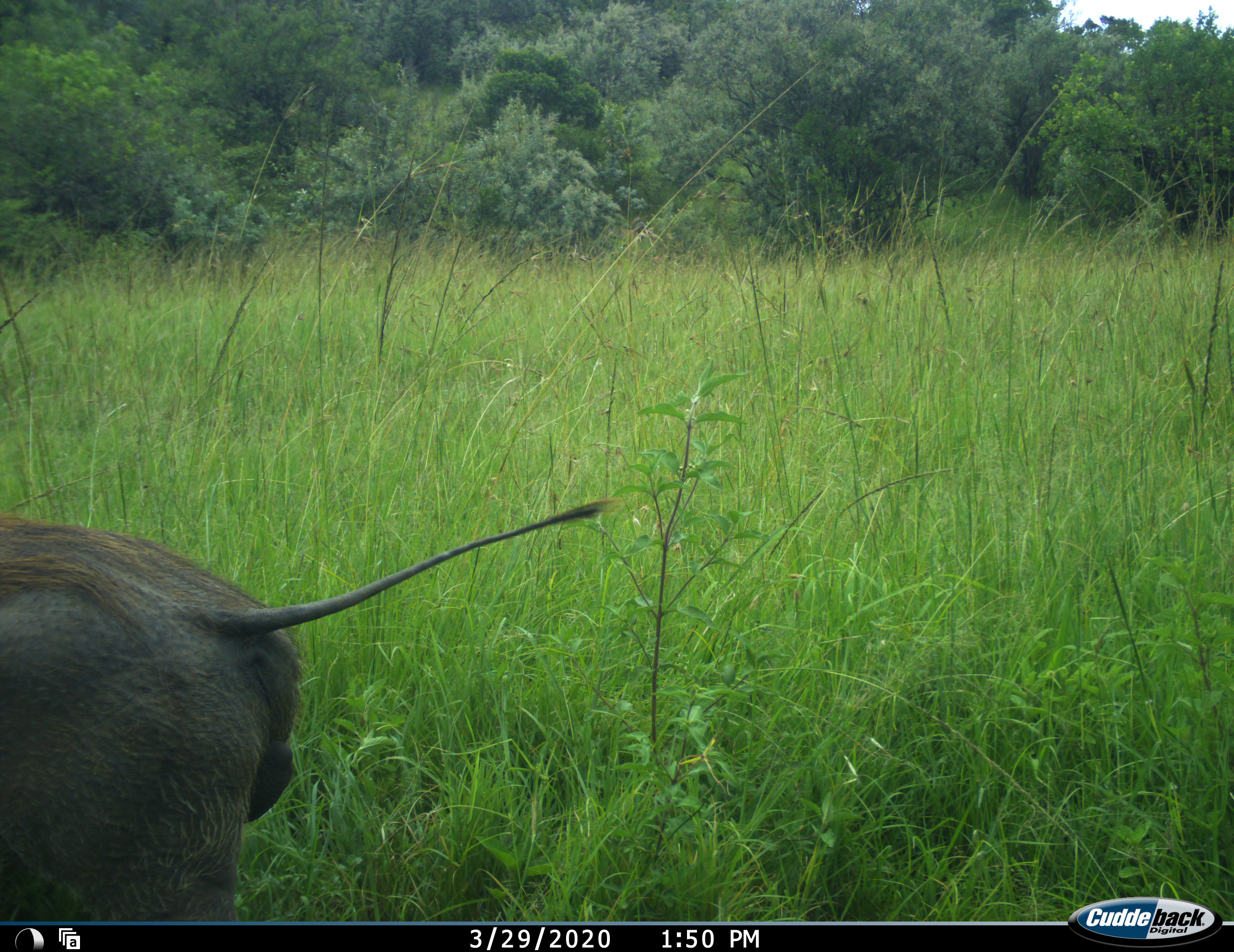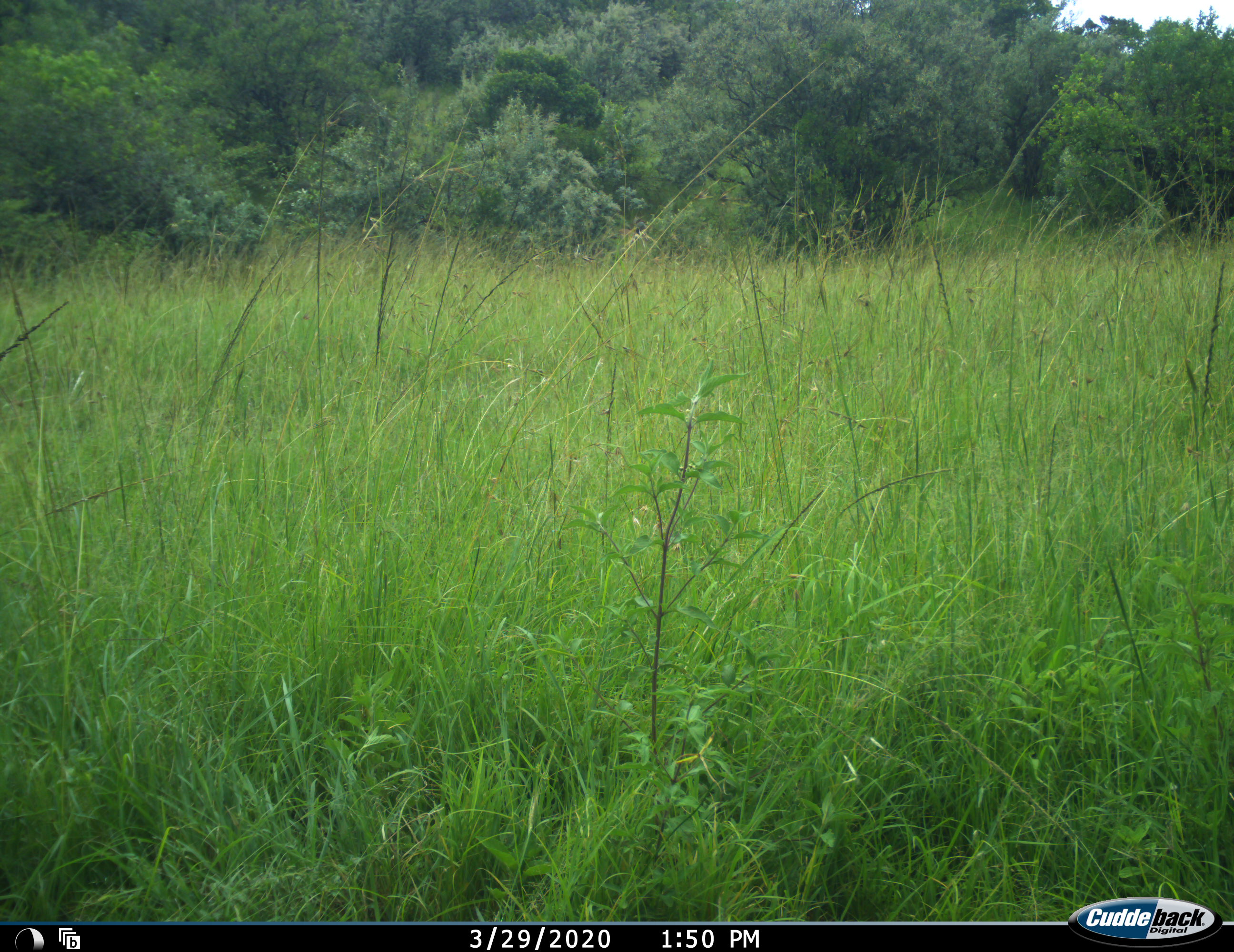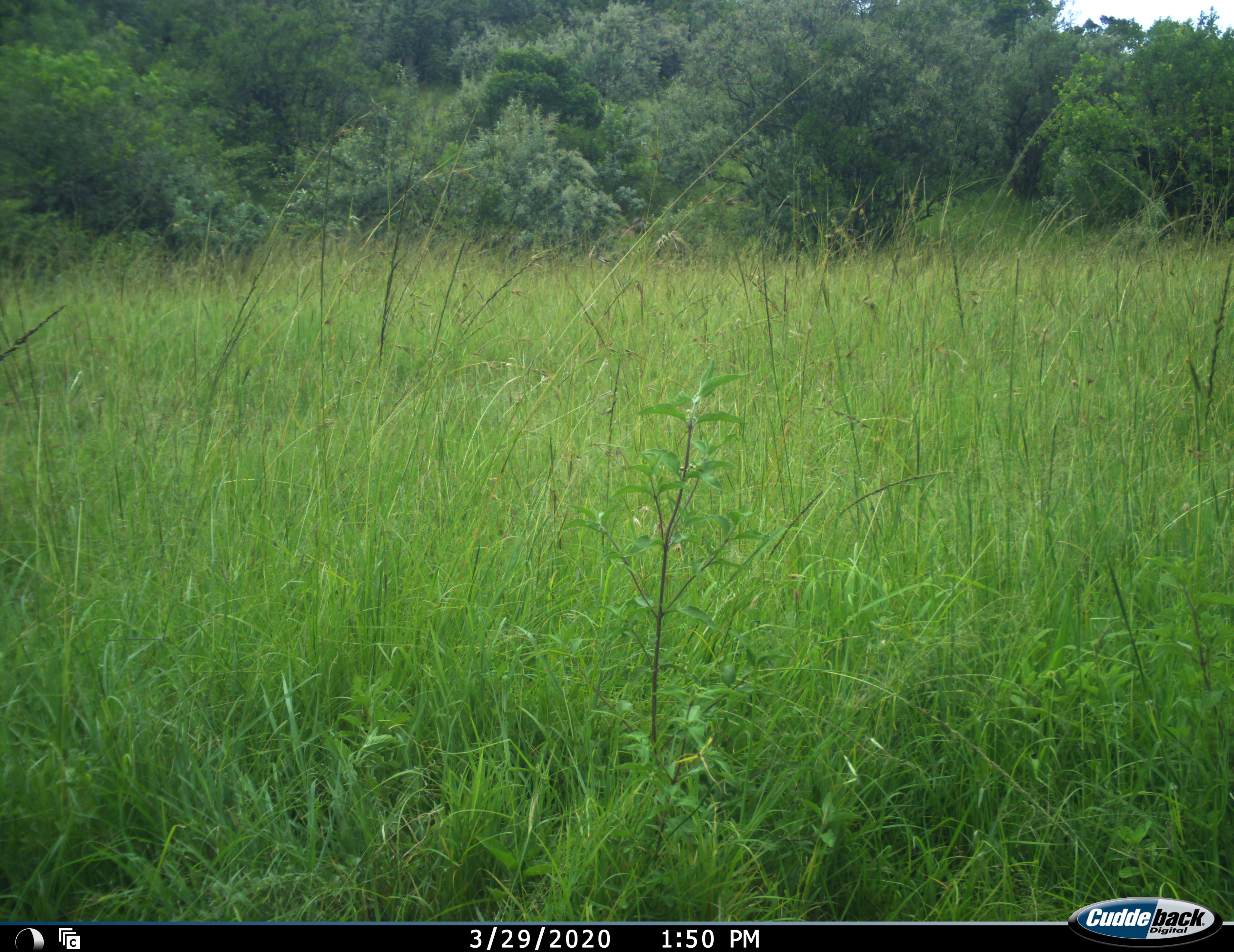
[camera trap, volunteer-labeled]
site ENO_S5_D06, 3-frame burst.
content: unidentified animal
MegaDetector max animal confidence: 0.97